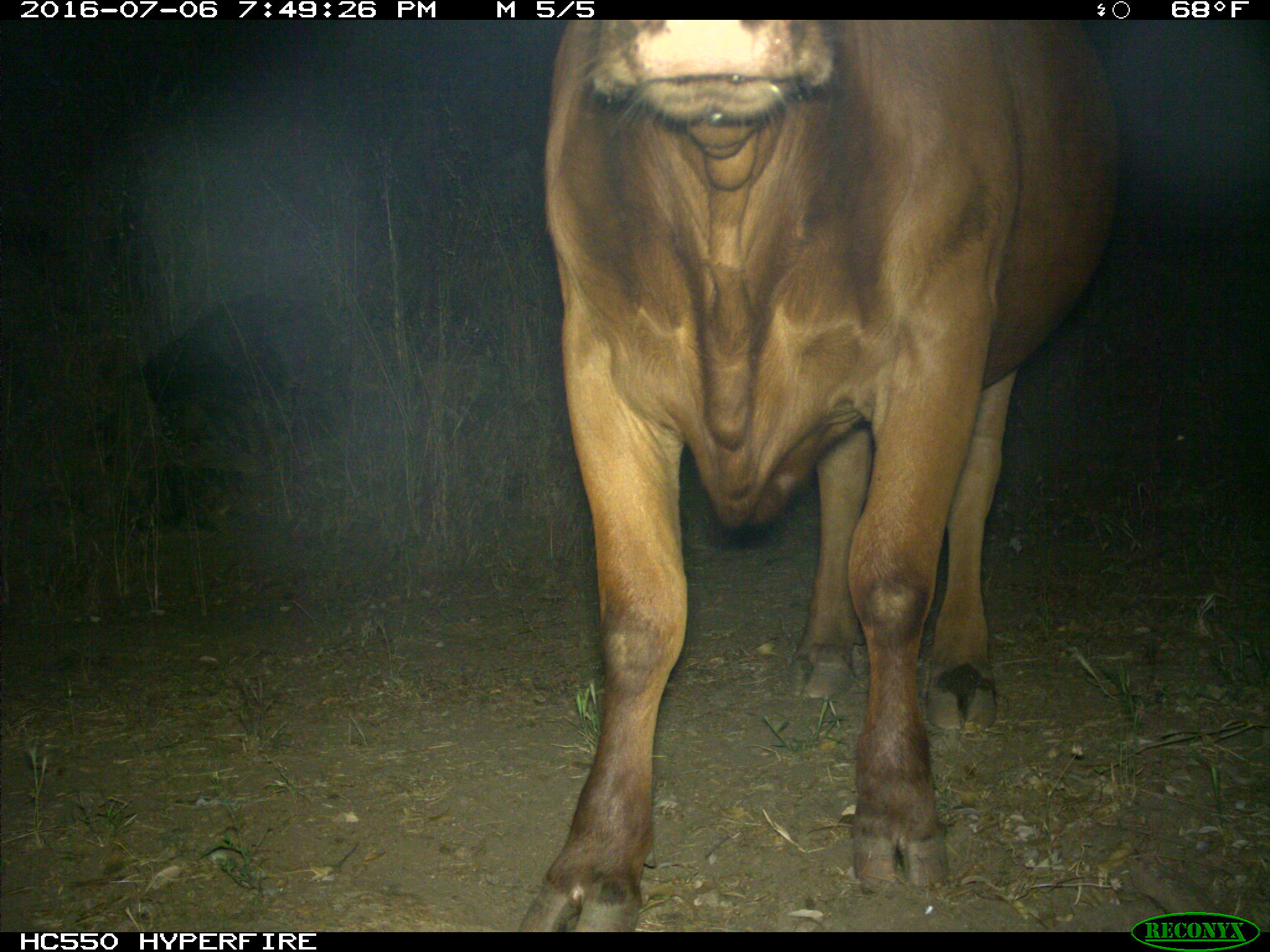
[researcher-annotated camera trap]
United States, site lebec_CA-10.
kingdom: Animalia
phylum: Chordata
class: Mammalia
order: Artiodactyla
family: Bovidae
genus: Bos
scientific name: Bos taurus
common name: domestic cow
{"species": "Bos taurus (domestic cow)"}